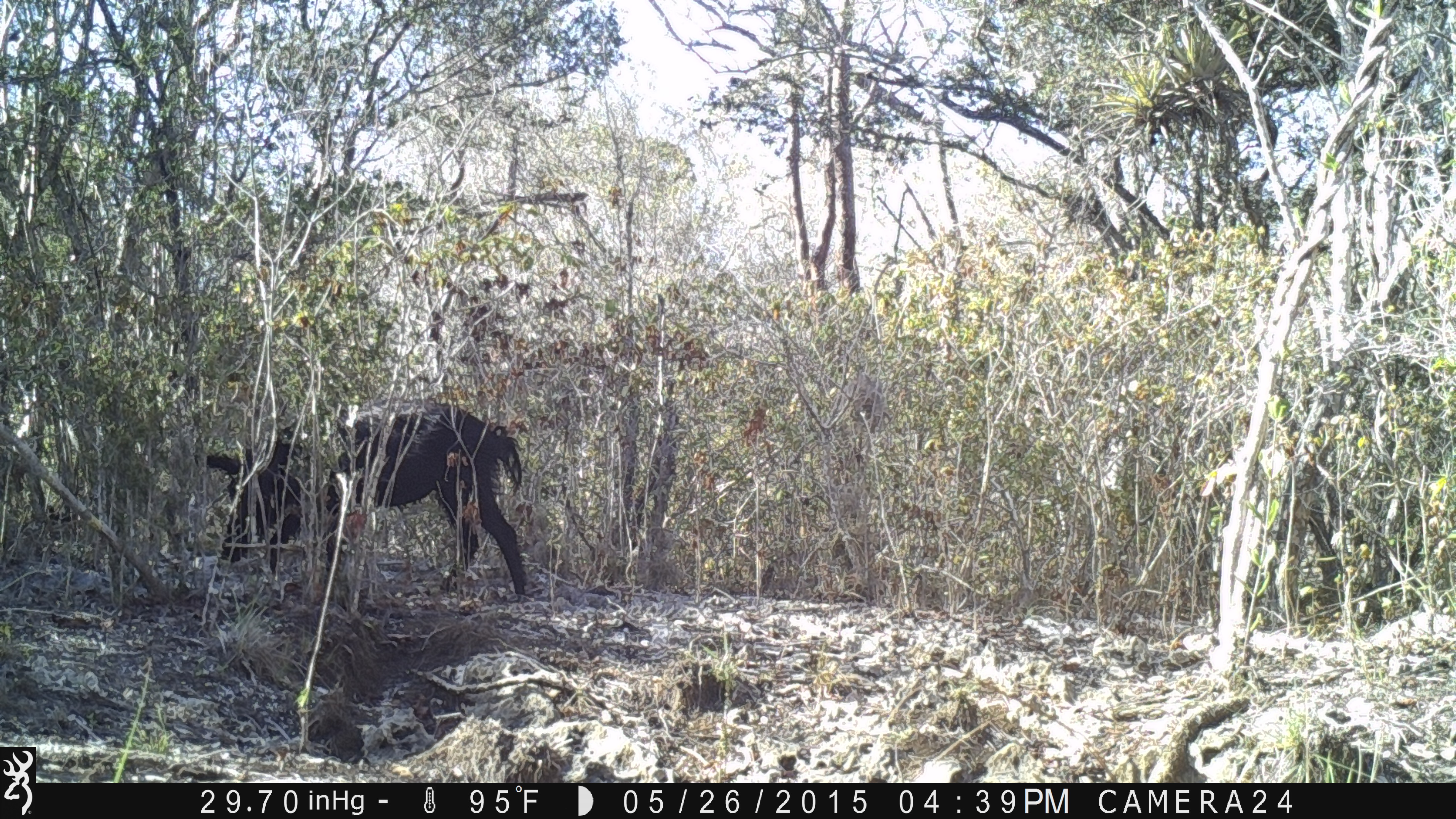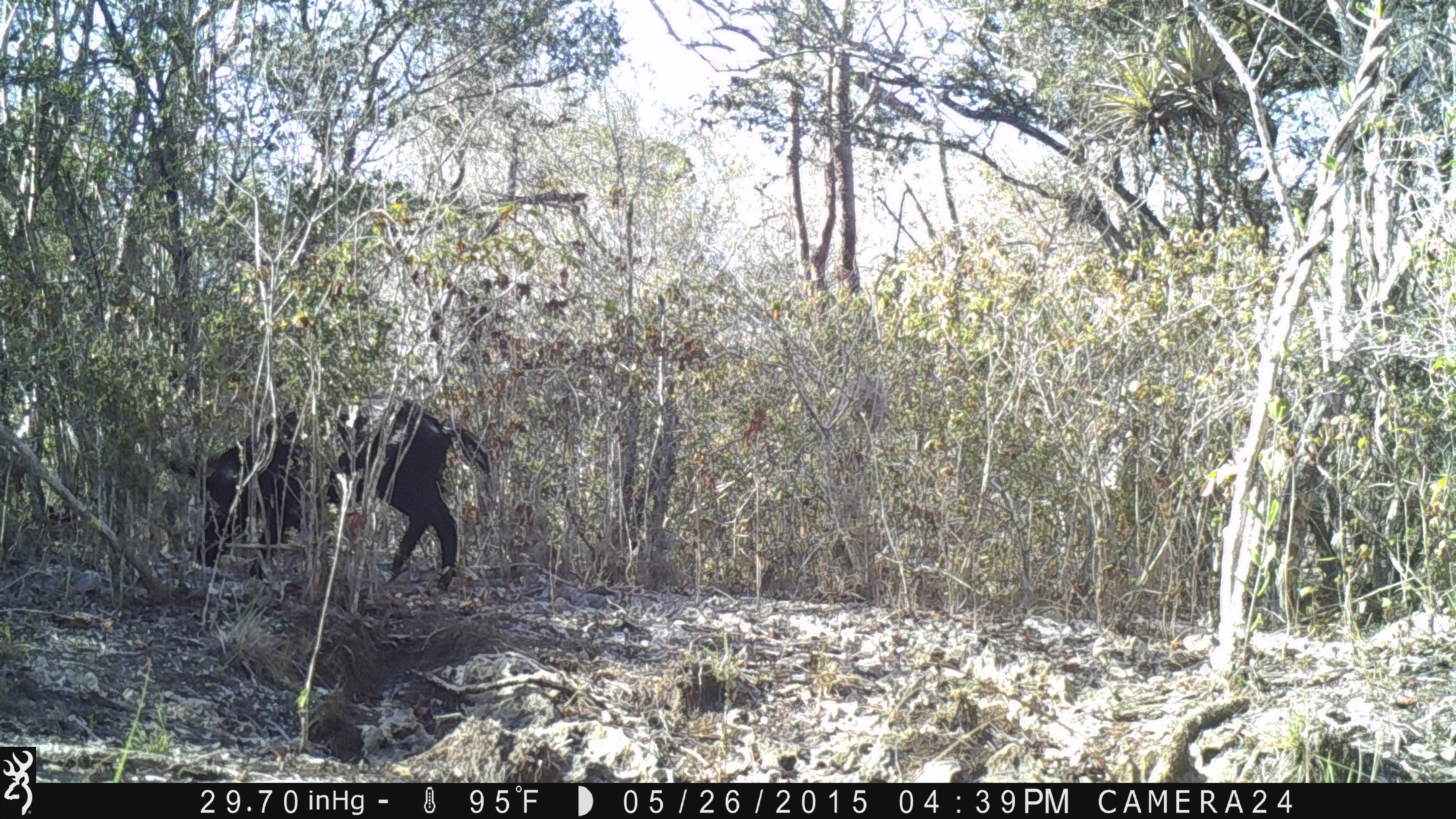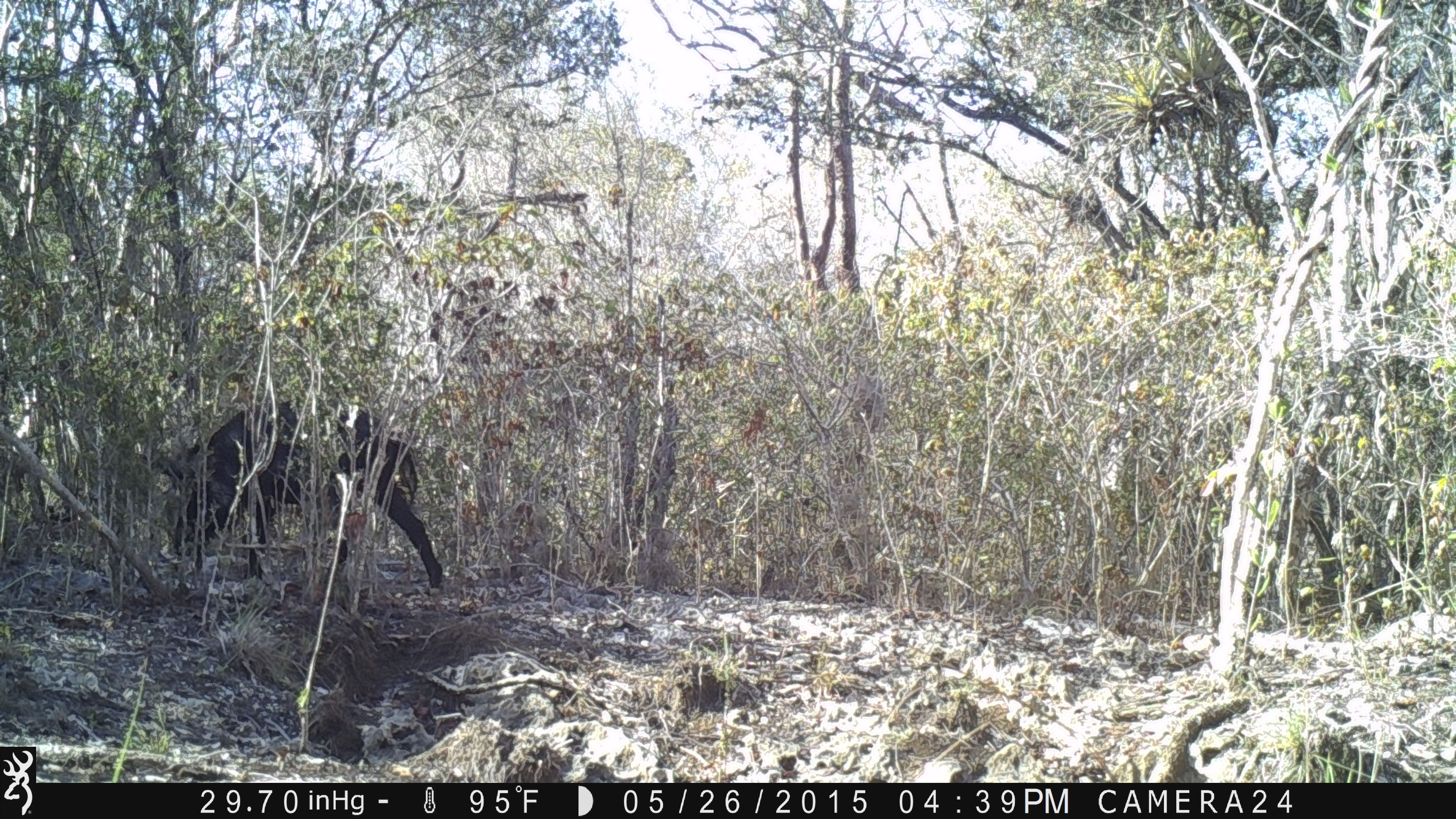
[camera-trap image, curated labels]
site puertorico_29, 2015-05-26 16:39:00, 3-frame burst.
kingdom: Animalia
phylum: Chordata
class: Mammalia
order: Artiodactyla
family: Suidae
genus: Sus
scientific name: Sus scrofa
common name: pig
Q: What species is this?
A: Pig (Sus scrofa).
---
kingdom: Animalia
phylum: Chordata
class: Mammalia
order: Artiodactyla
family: Bovidae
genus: Capra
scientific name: Capra hircus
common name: goat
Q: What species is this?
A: Goat (Capra hircus).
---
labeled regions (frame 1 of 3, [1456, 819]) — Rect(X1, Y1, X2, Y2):
pig: Rect(186, 390, 549, 620)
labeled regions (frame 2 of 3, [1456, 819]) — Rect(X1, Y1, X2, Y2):
pig: Rect(159, 395, 491, 590)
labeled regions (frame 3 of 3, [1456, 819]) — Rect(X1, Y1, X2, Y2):
goat: Rect(151, 398, 443, 593)